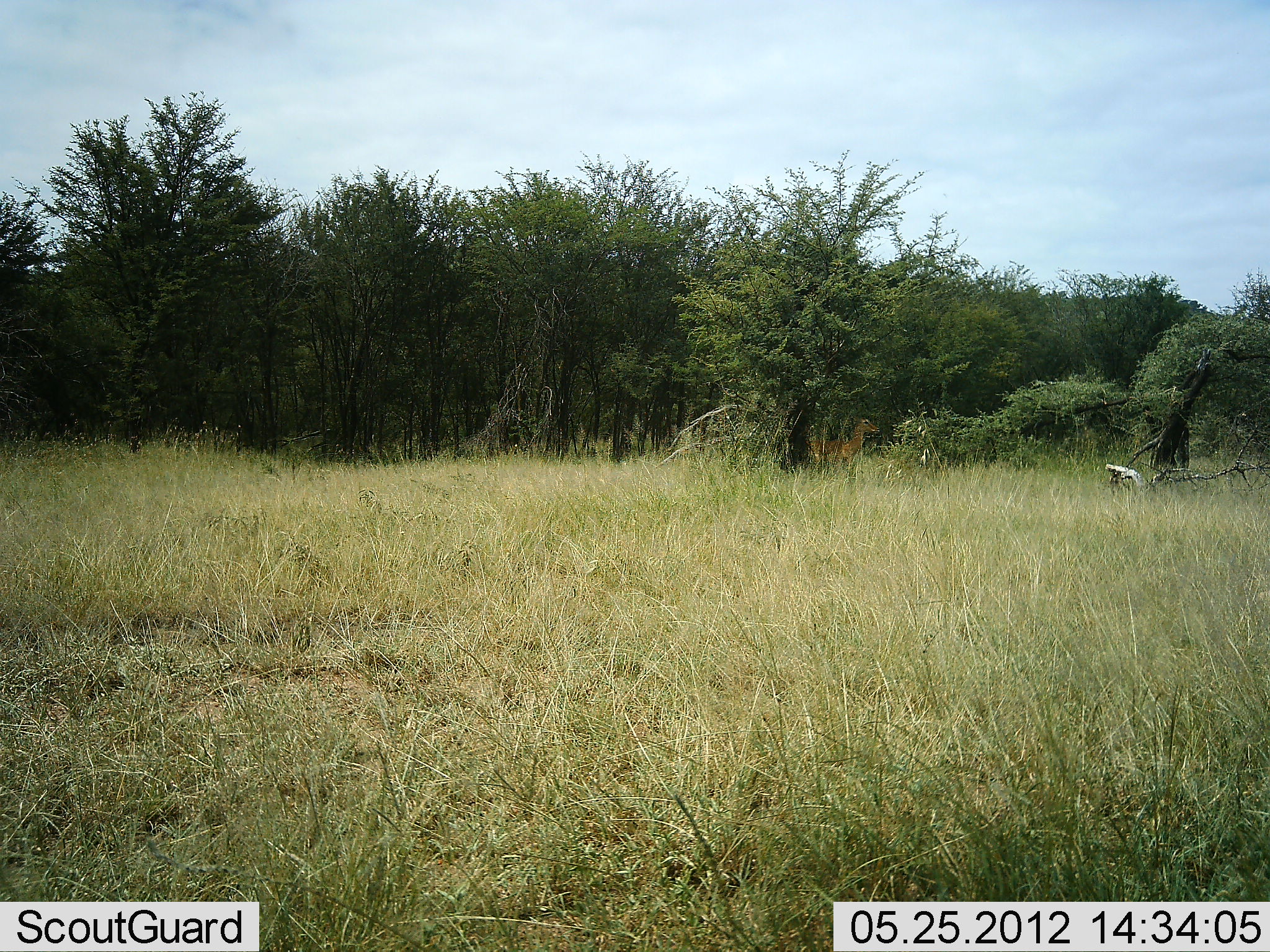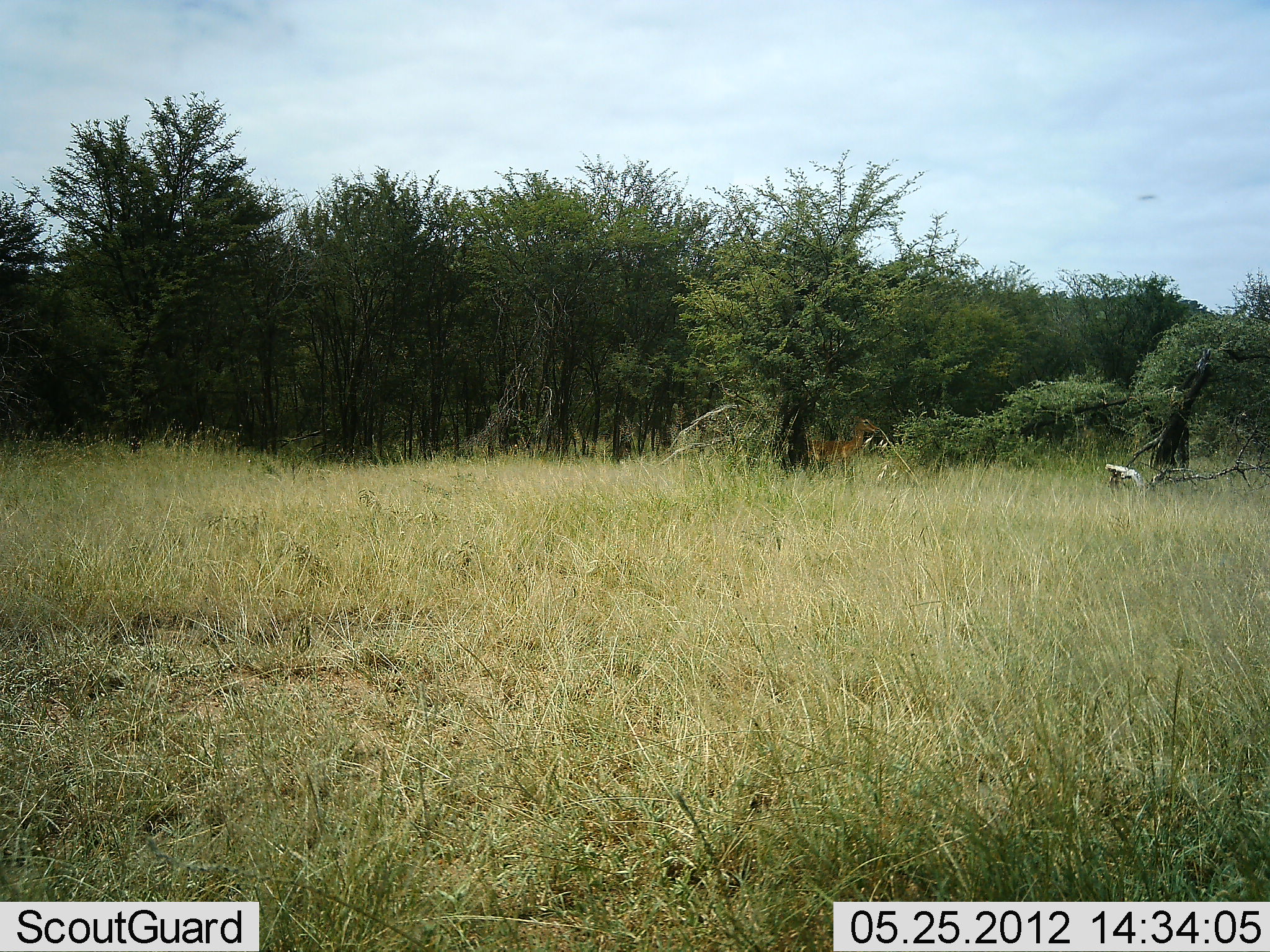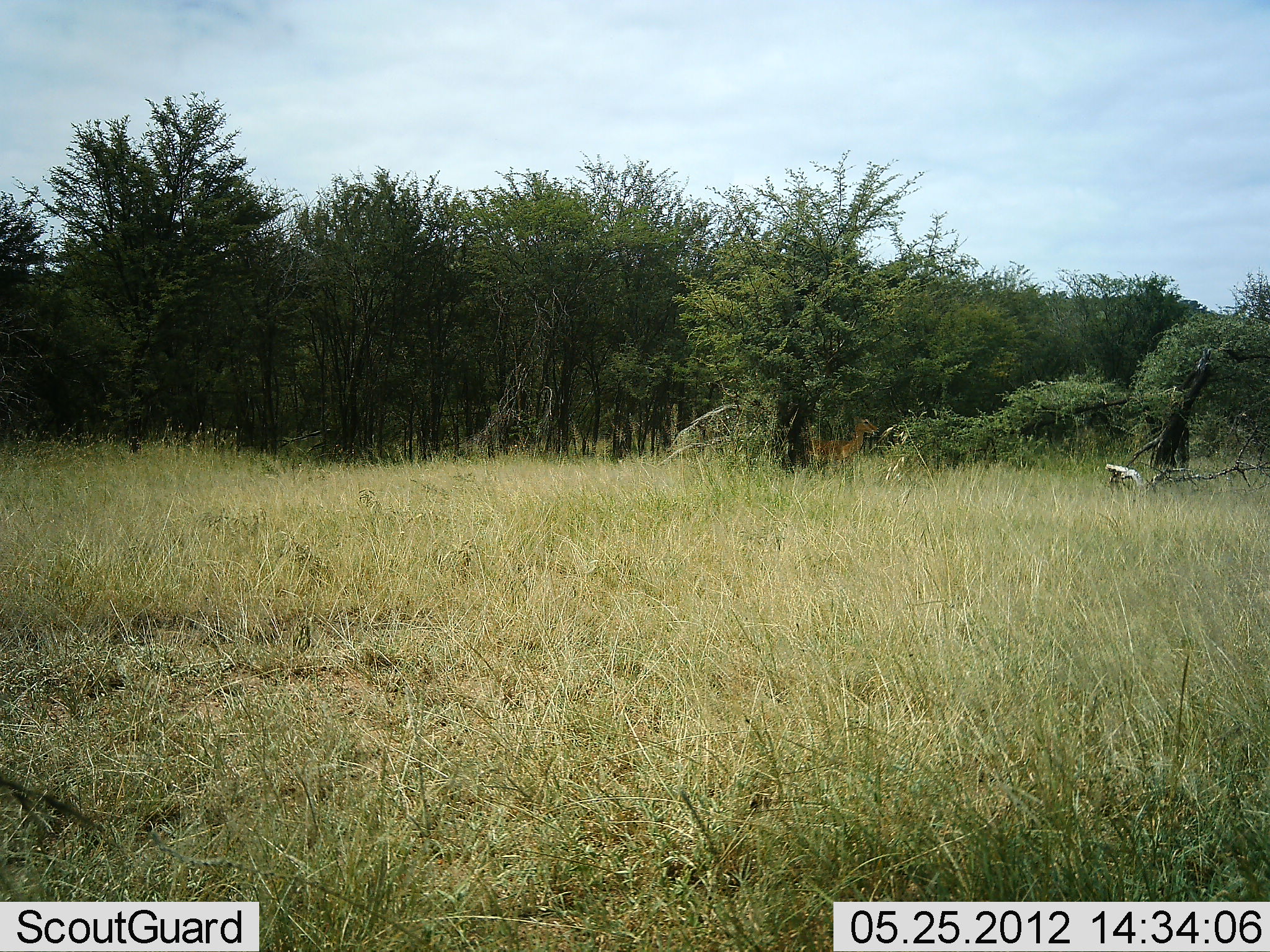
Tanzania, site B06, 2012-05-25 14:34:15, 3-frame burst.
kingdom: Animalia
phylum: Chordata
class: Mammalia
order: Artiodactyla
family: Bovidae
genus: Aepyceros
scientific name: Aepyceros melampus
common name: impala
Impala (Aepyceros melampus), count 1. Behavior (volunteer vote fractions): standing 100%, resting 0%, moving 0%, interacting 0%. Young present (vote fraction): 0%. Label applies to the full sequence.